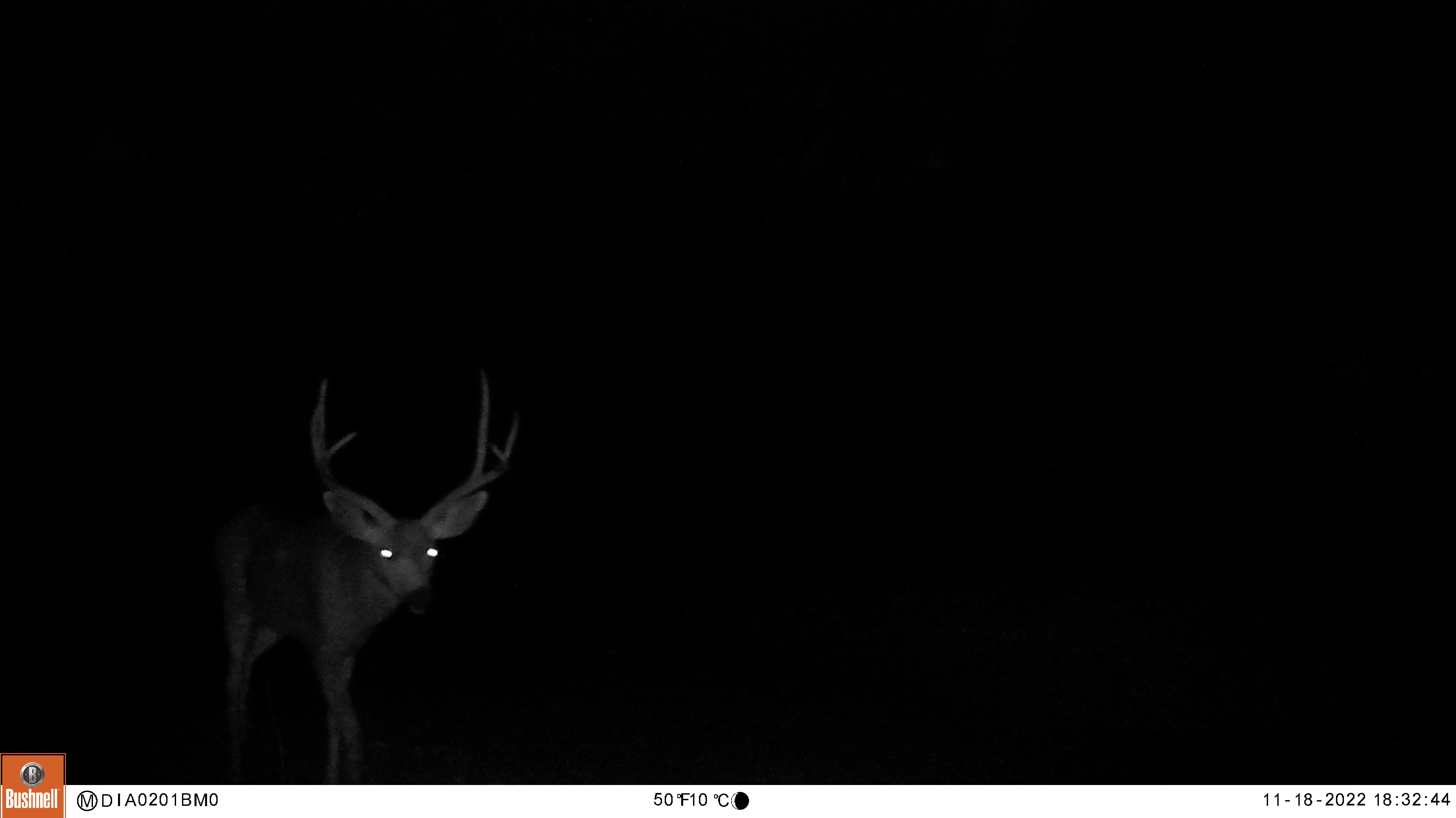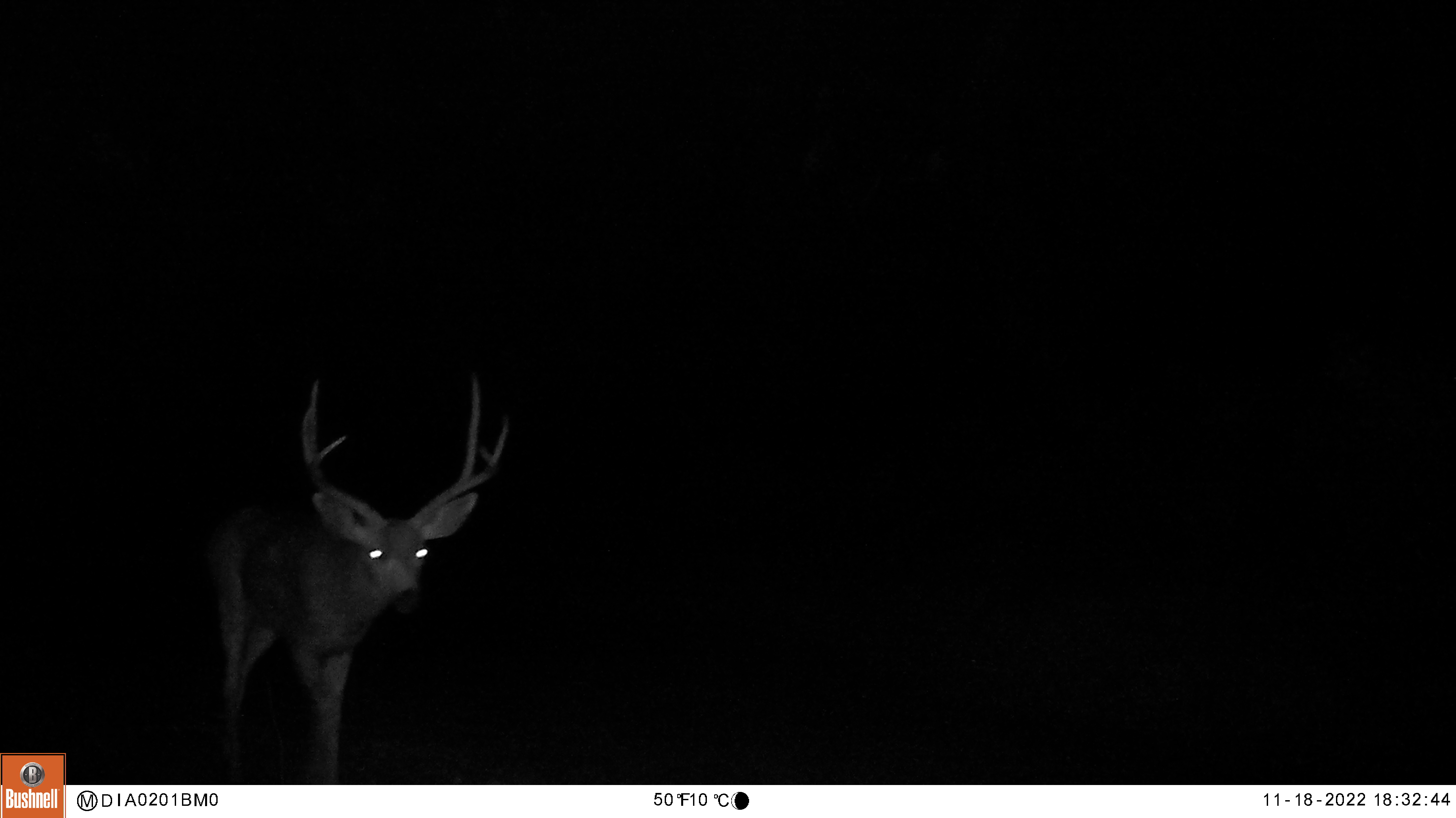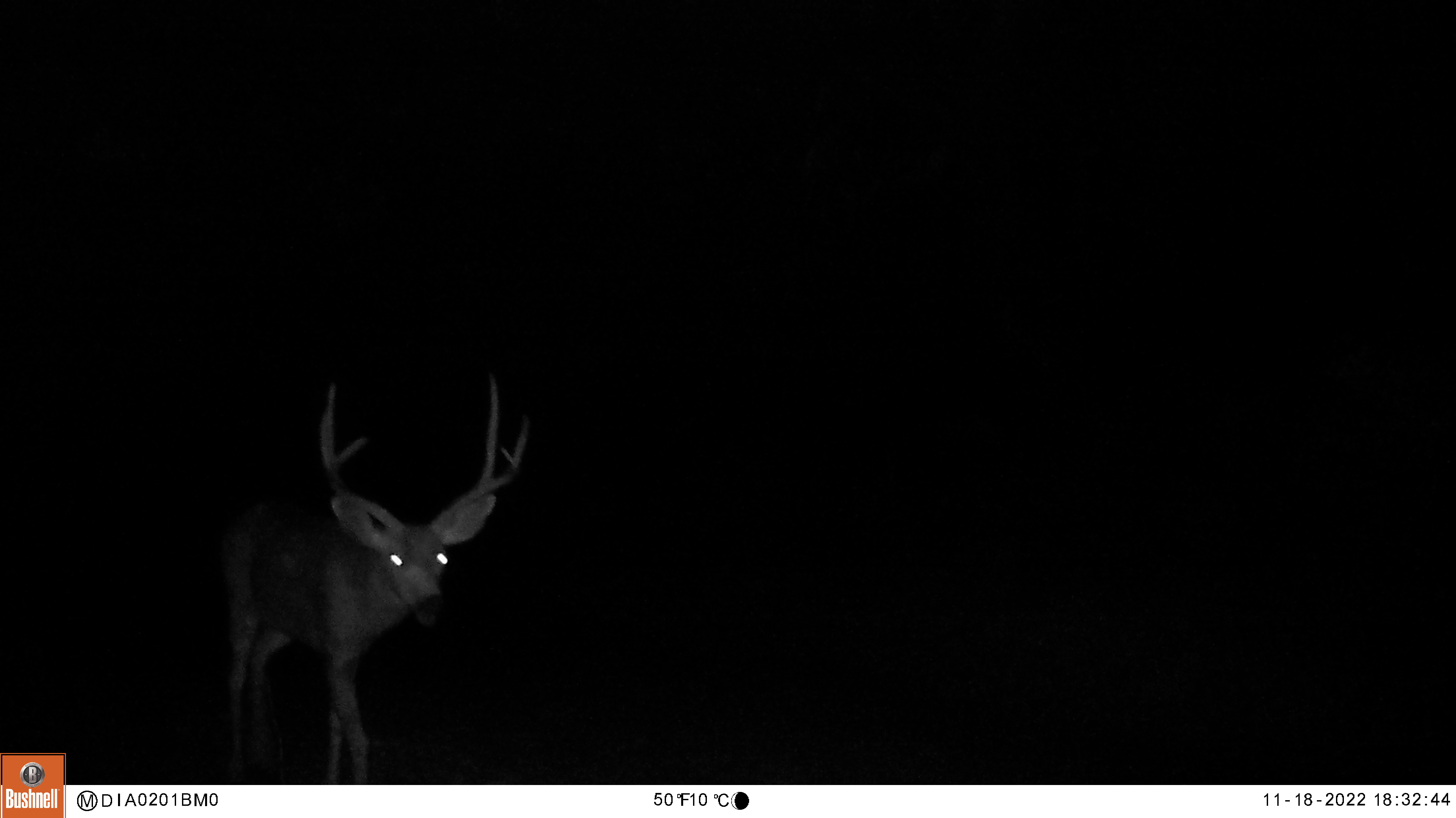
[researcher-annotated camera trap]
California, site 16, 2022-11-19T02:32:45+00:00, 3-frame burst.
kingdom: Animalia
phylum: Chordata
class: Mammalia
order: Artiodactyla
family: Cervidae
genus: Odocoileus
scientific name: Odocoileus hemionus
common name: mule deer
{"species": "mule deer (Odocoileus hemionus)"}